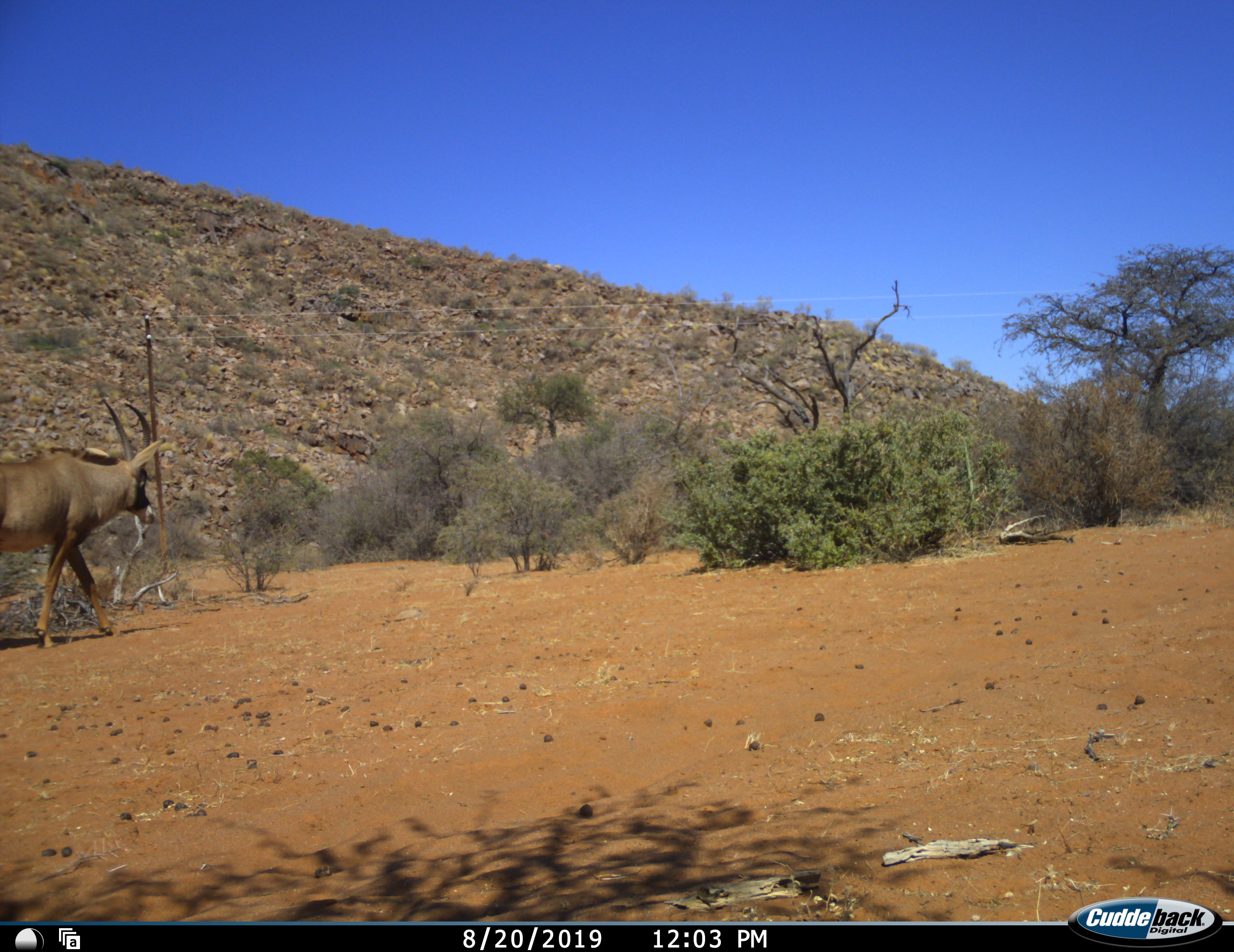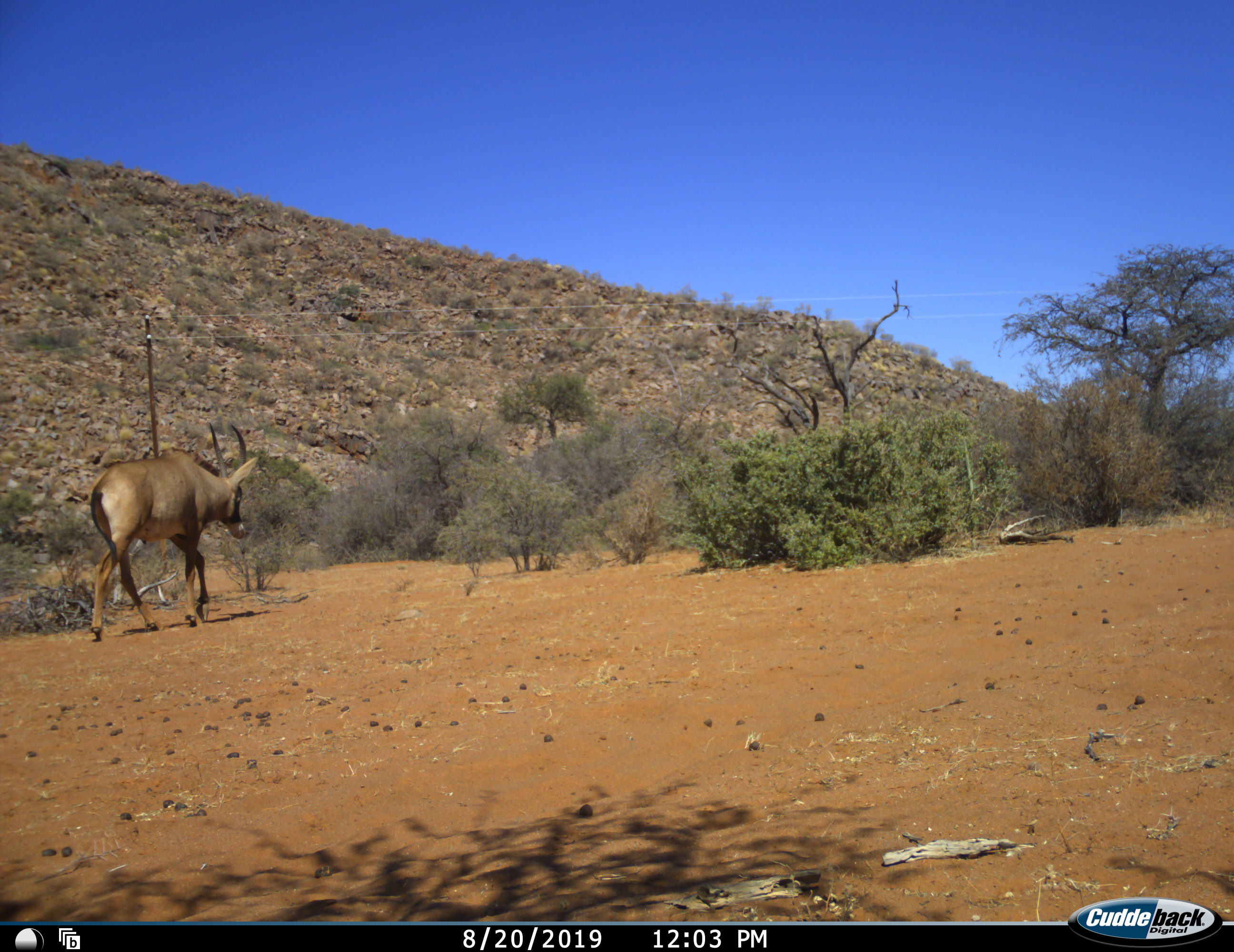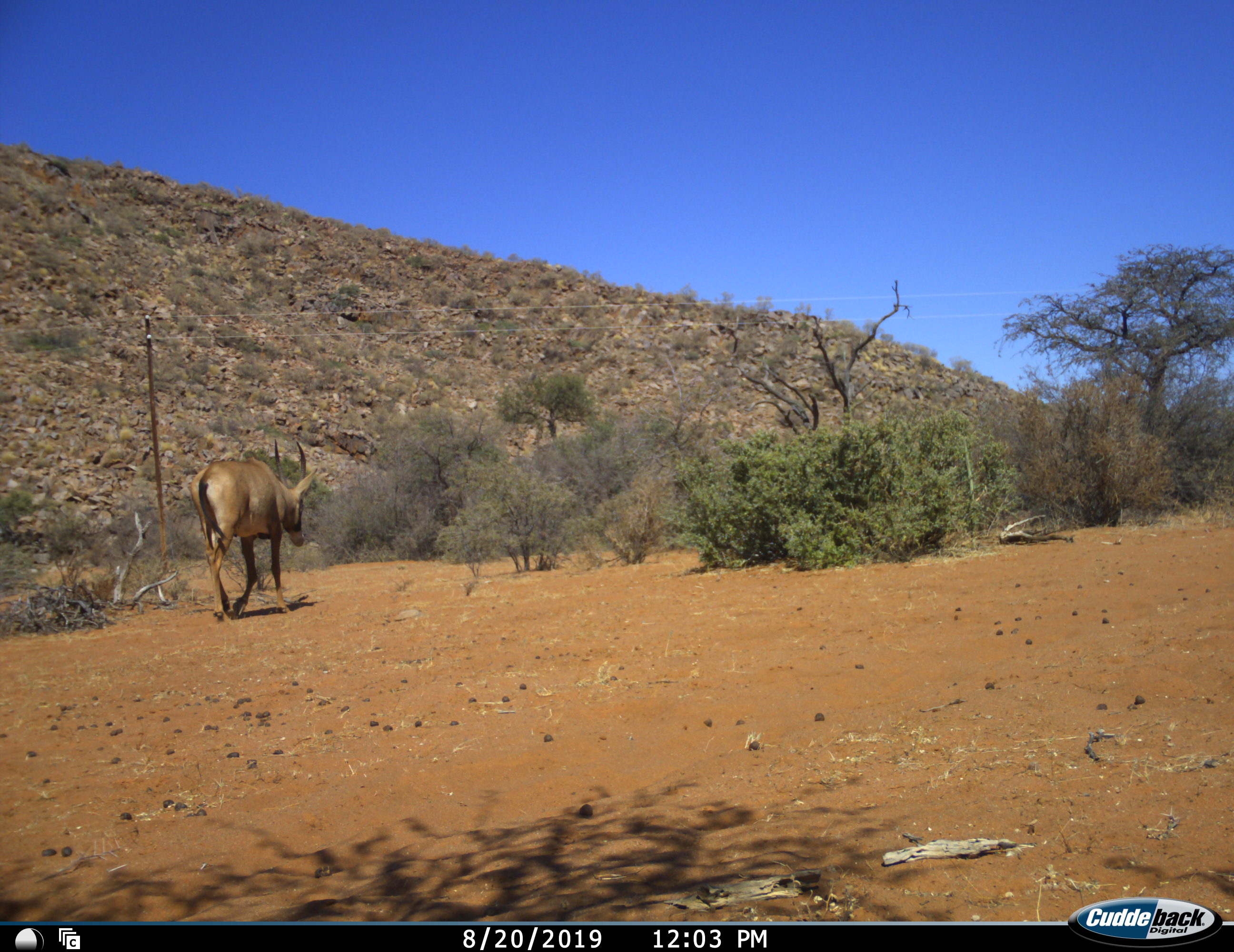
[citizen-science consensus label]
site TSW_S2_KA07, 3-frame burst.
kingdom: Animalia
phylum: Chordata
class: Mammalia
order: Artiodactyla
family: Bovidae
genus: Hippotragus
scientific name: Hippotragus equinus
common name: roan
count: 1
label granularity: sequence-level